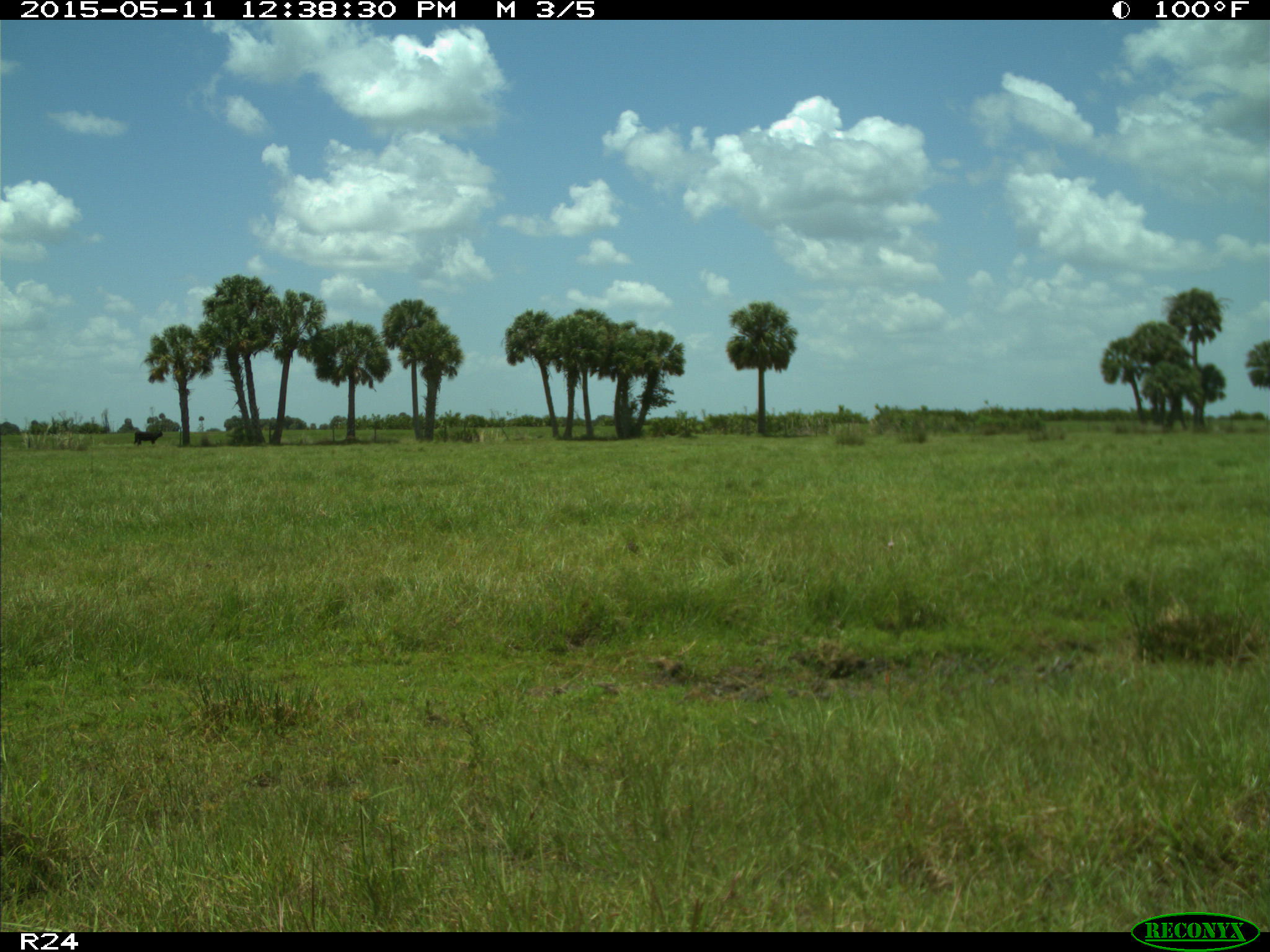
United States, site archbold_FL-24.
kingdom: Animalia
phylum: Chordata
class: Mammalia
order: Artiodactyla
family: Bovidae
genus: Bos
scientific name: Bos taurus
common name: domestic cow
Bos taurus (domestic cow).